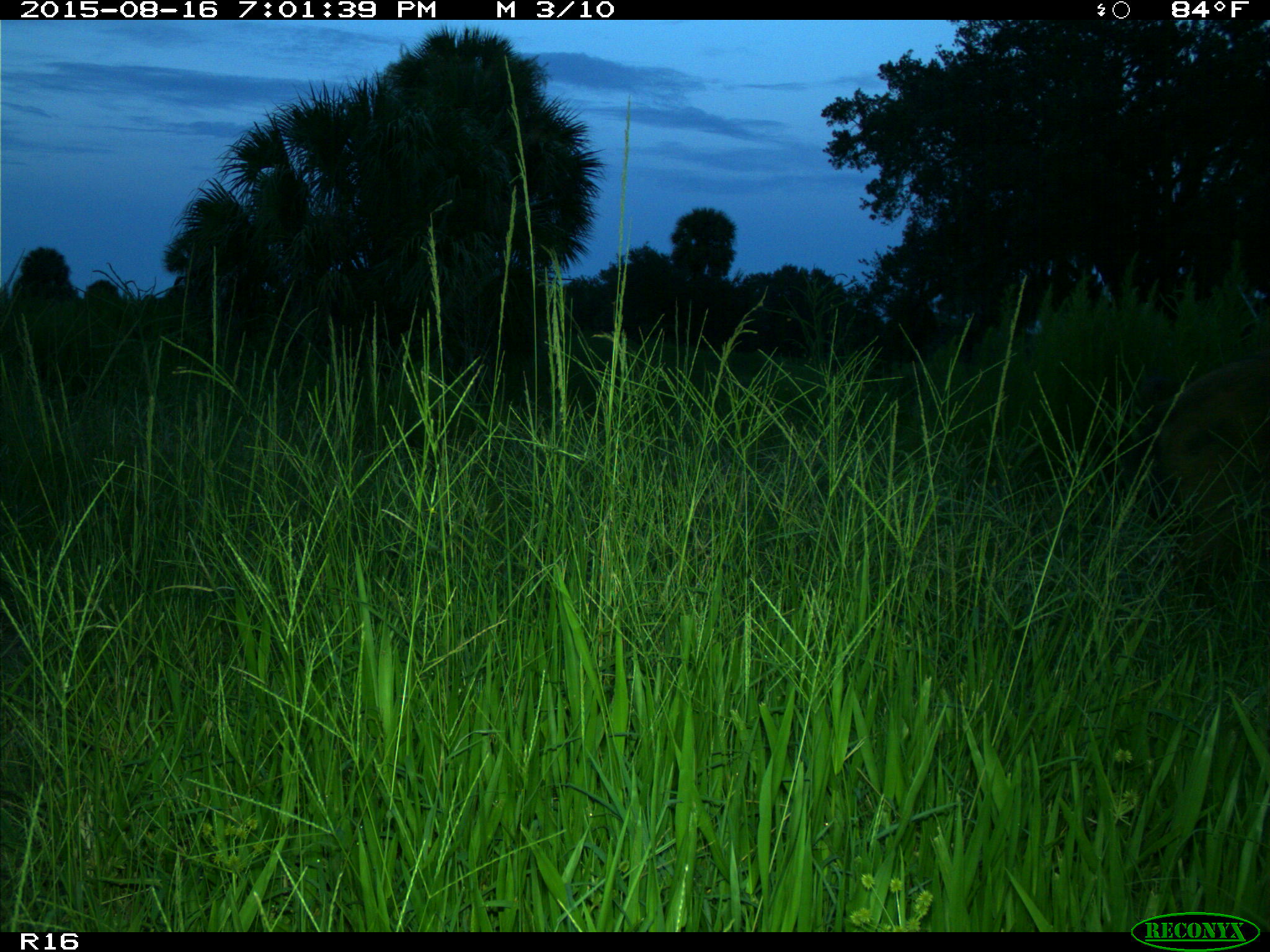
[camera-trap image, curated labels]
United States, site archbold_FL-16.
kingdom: Animalia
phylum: Chordata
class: Mammalia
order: Artiodactyla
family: Suidae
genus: Sus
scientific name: Sus scrofa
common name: wild boar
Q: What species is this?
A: Sus scrofa (wild boar).